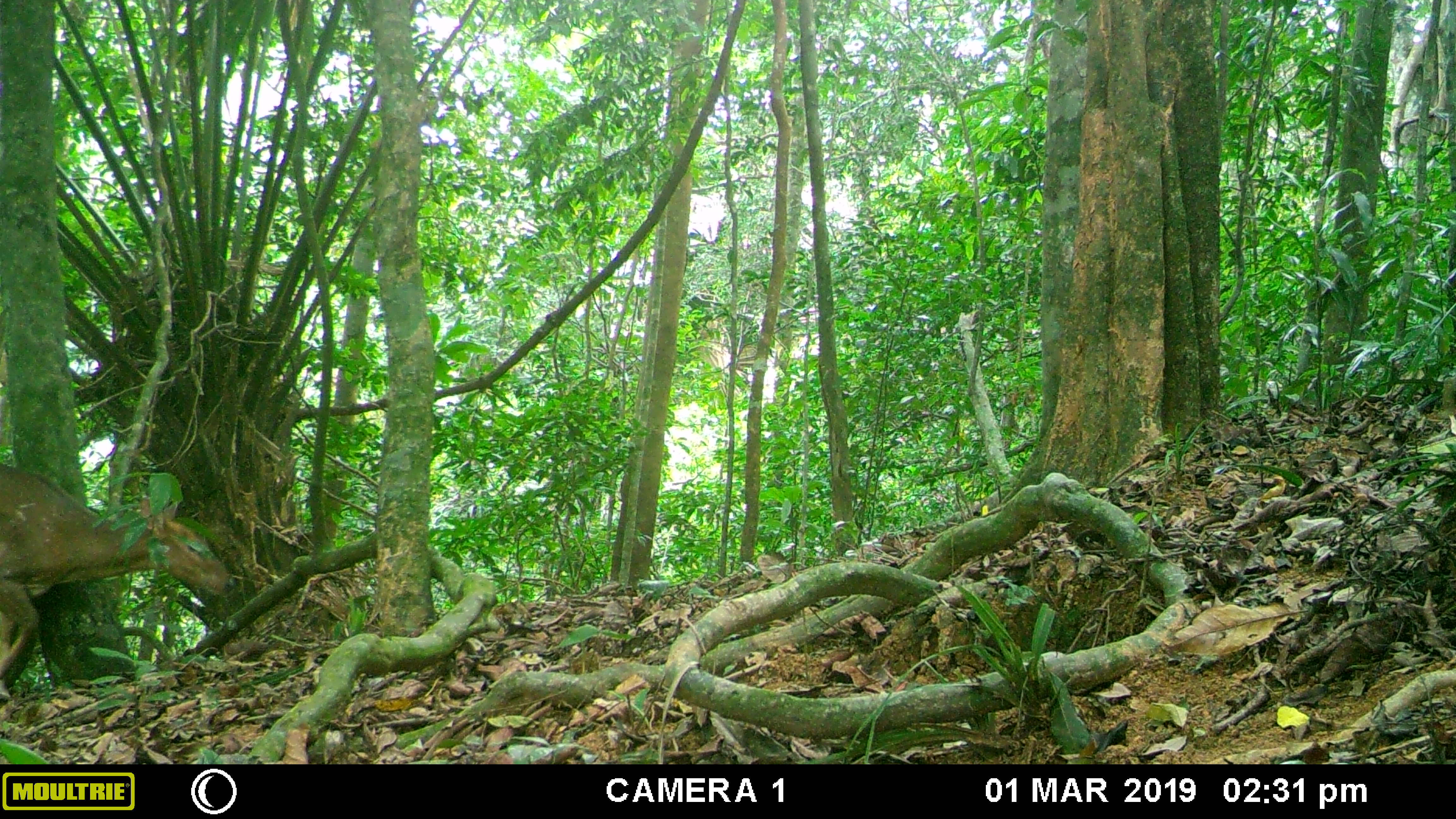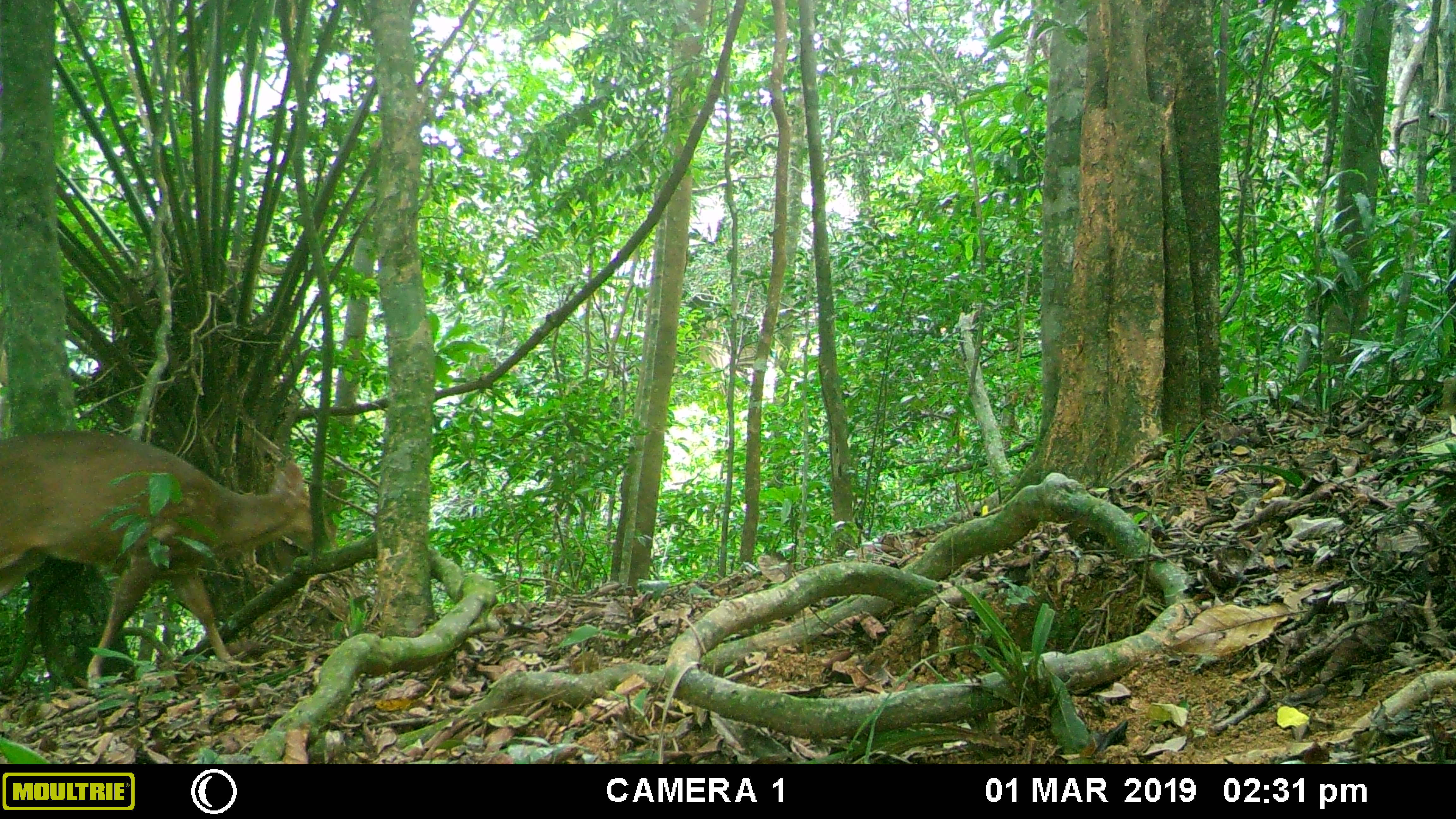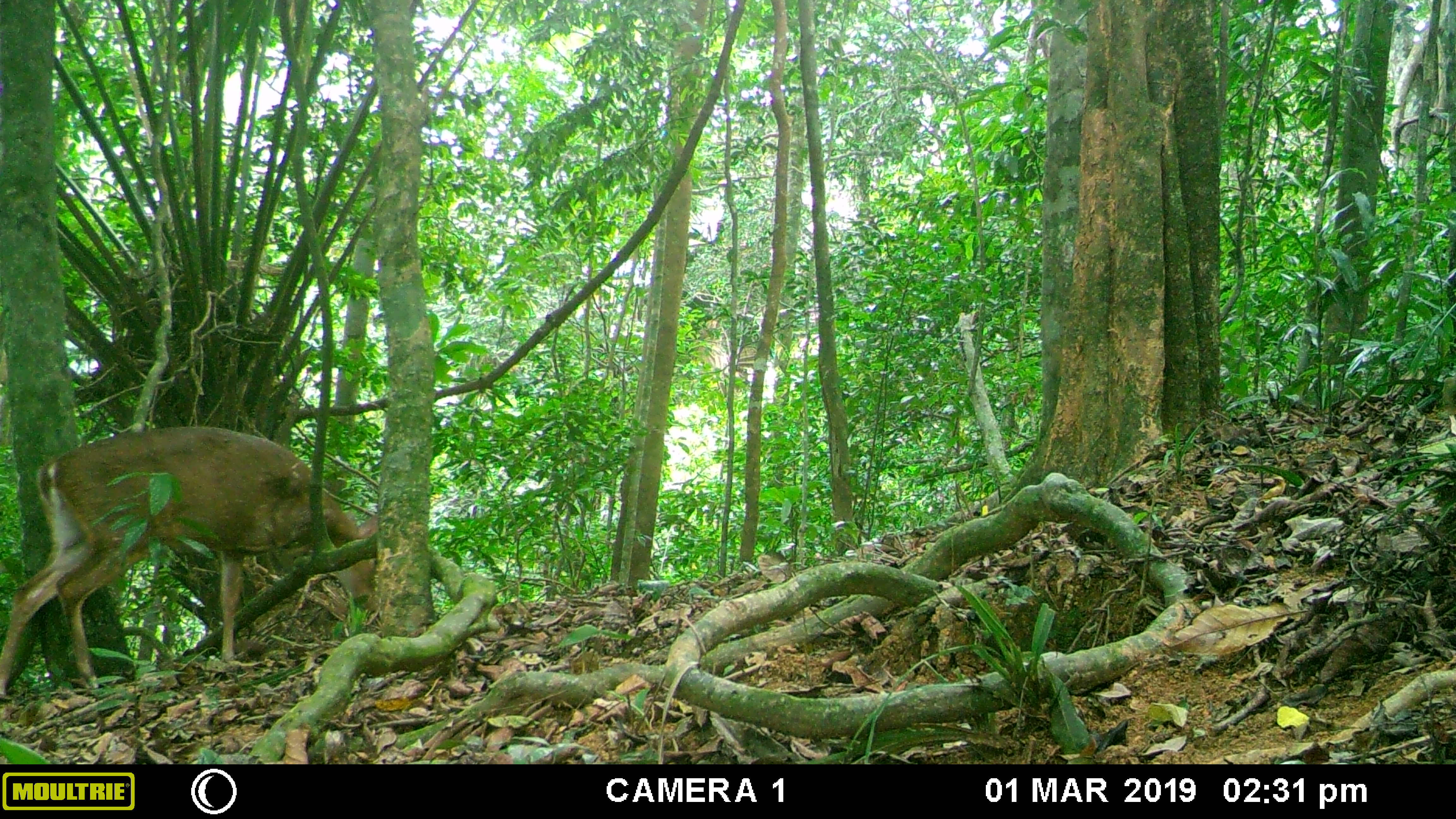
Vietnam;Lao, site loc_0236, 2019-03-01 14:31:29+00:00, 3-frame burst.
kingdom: Animalia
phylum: Chordata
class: Mammalia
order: Artiodactyla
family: Cervidae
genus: Muntiacus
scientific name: Muntiacus vuquangensis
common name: large-antlered muntjac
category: large antlered muntjac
Large antlered muntjac (large-antlered muntjac) (Muntiacus vuquangensis). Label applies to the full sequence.